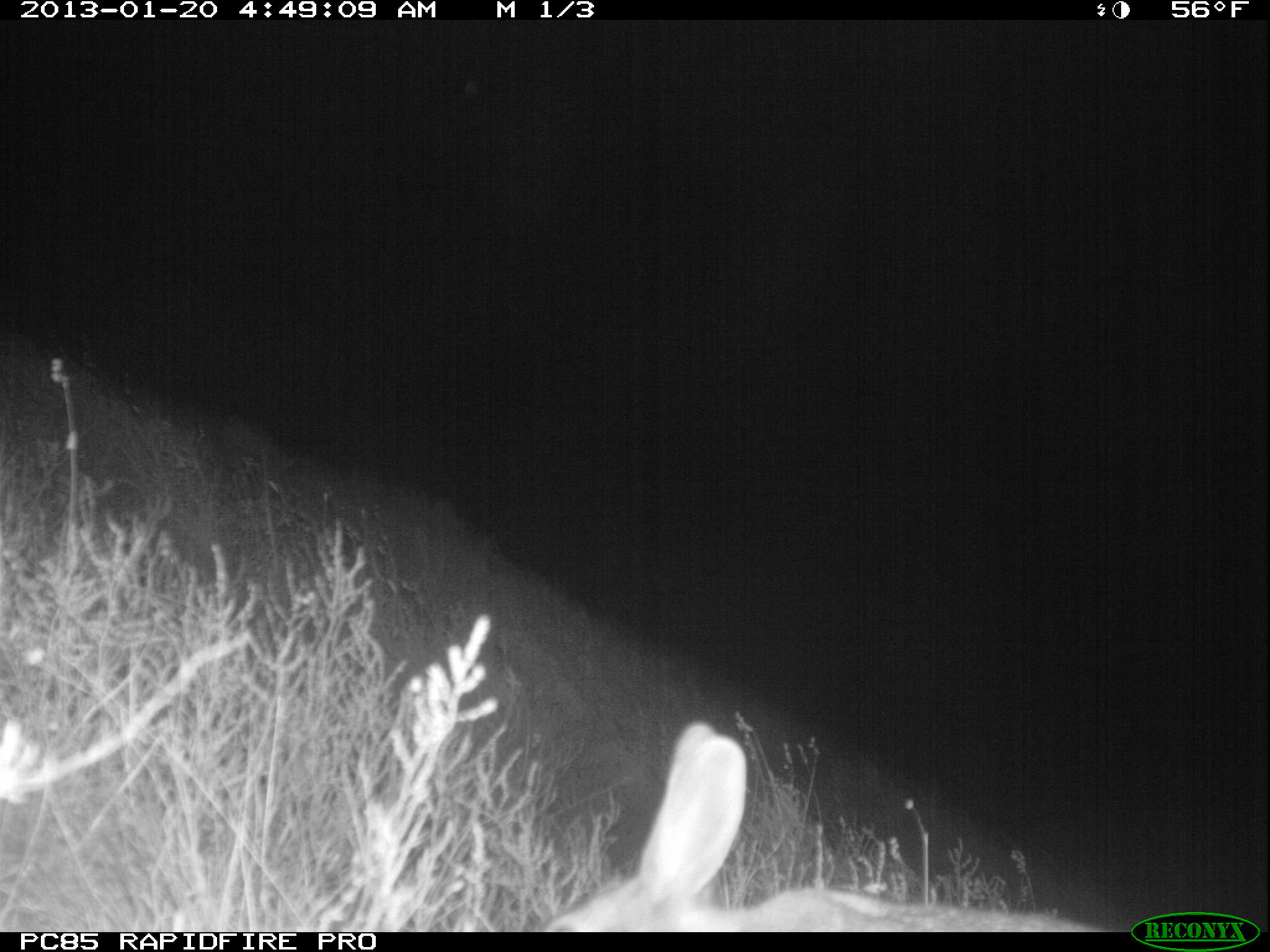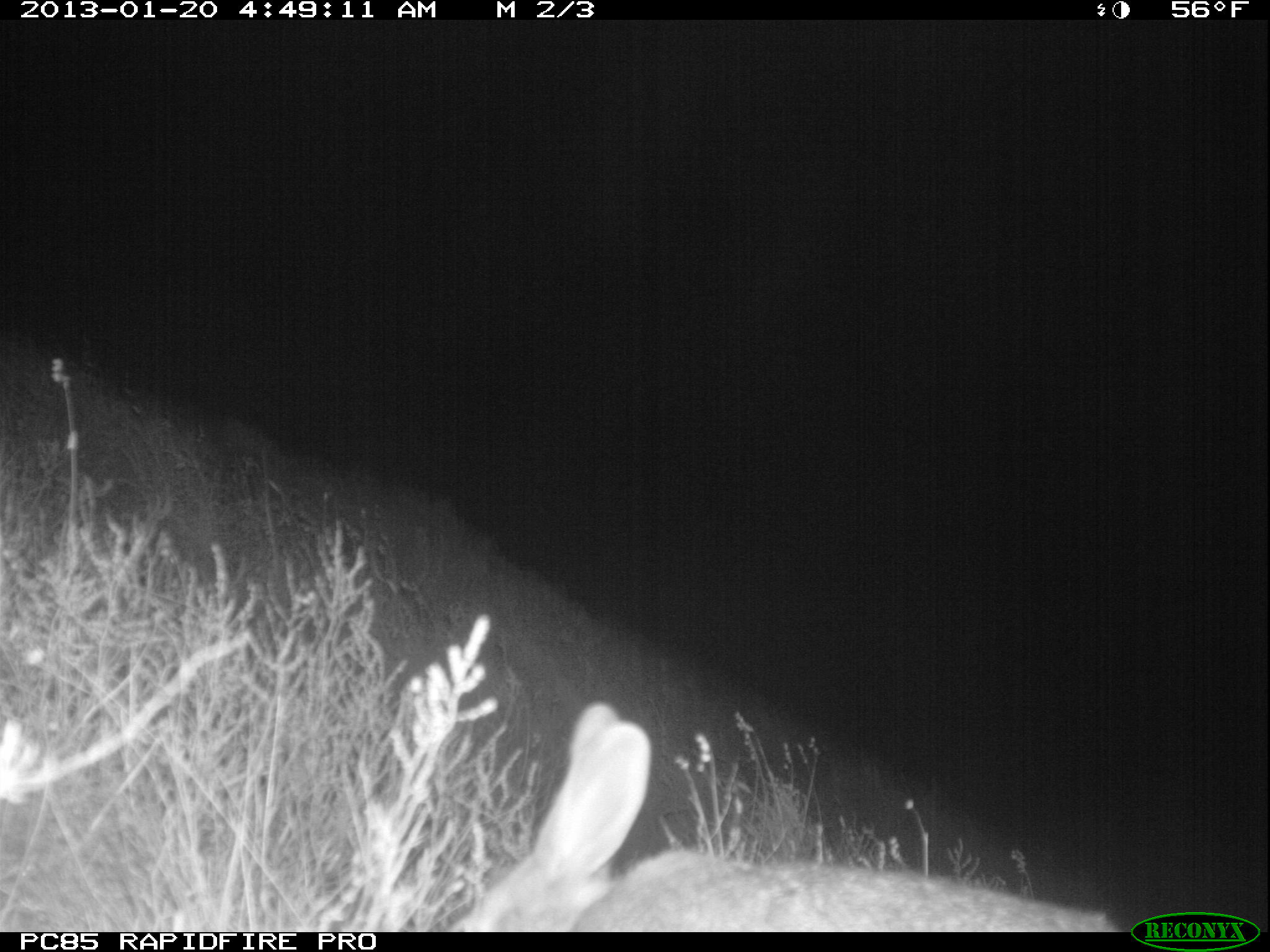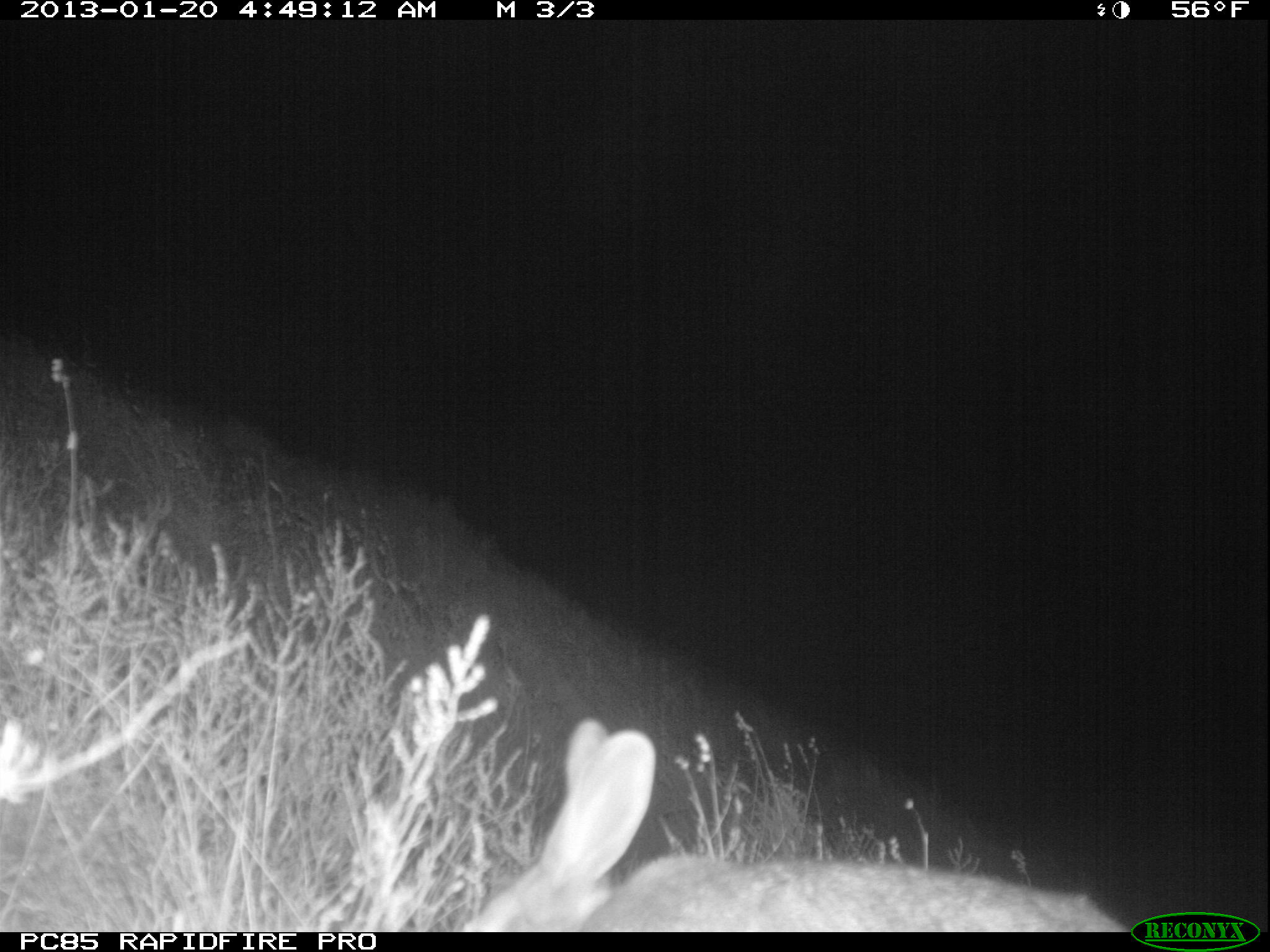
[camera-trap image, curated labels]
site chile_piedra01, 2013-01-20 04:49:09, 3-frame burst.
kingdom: Animalia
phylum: Chordata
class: Mammalia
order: Lagomorpha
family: Leporidae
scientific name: Leporidae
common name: rabbits and hares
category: rabbit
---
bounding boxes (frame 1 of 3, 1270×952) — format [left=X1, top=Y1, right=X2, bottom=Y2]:
rabbit: [left=533, top=720, right=1109, bottom=933]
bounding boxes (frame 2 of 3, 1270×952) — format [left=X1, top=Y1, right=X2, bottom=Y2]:
rabbit: [left=438, top=703, right=1120, bottom=934]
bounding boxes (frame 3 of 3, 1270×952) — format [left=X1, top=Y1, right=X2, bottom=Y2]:
rabbit: [left=454, top=720, right=1126, bottom=932]